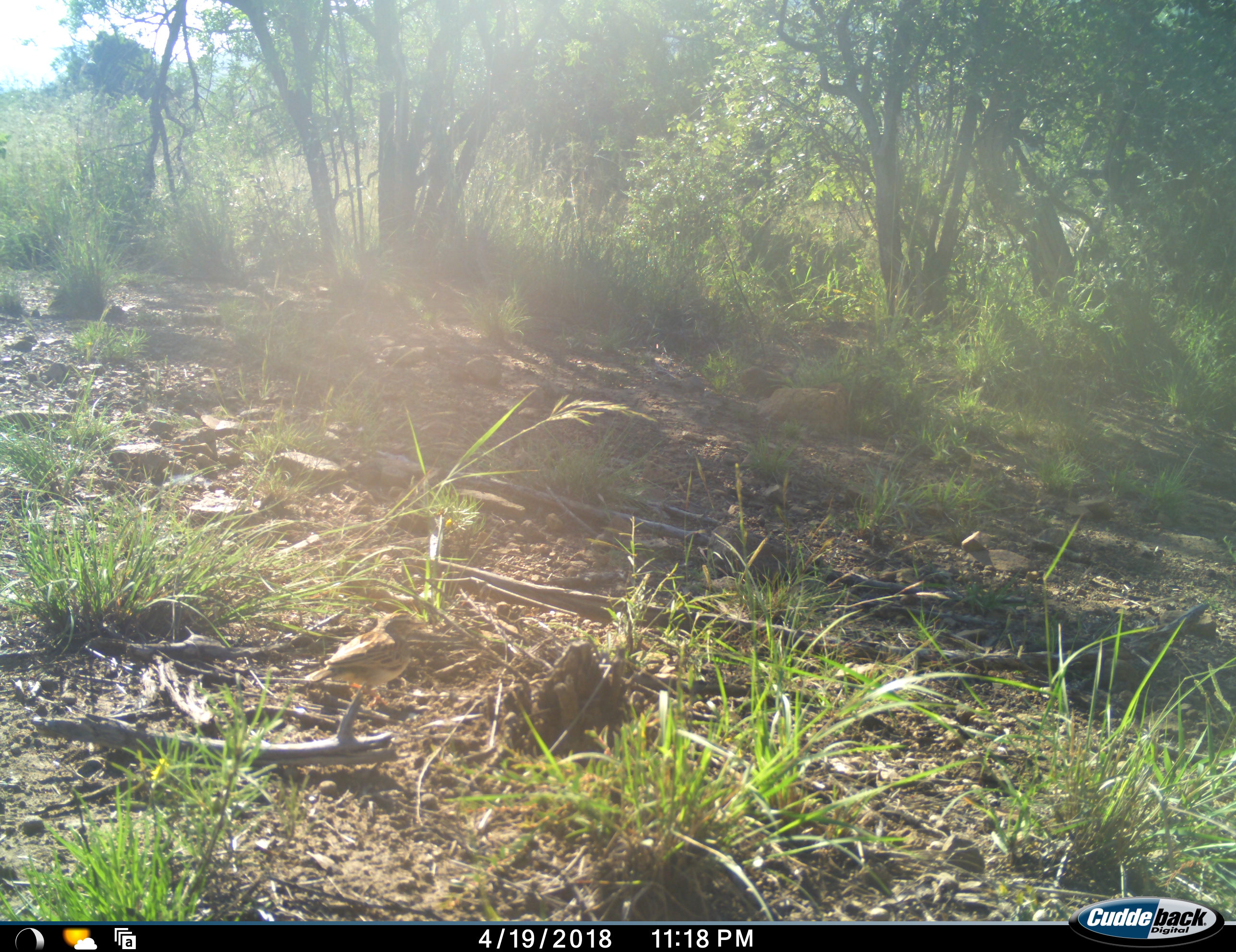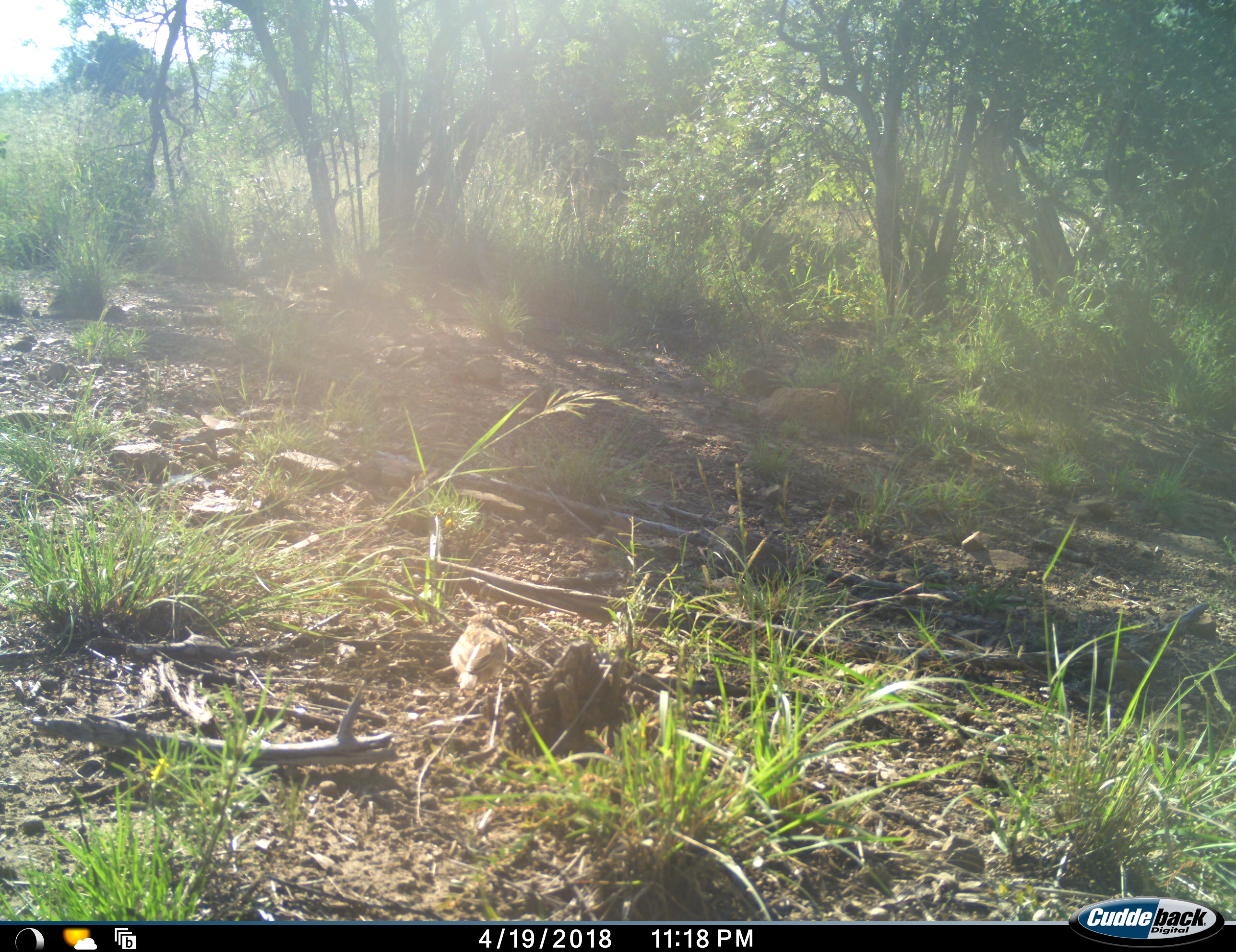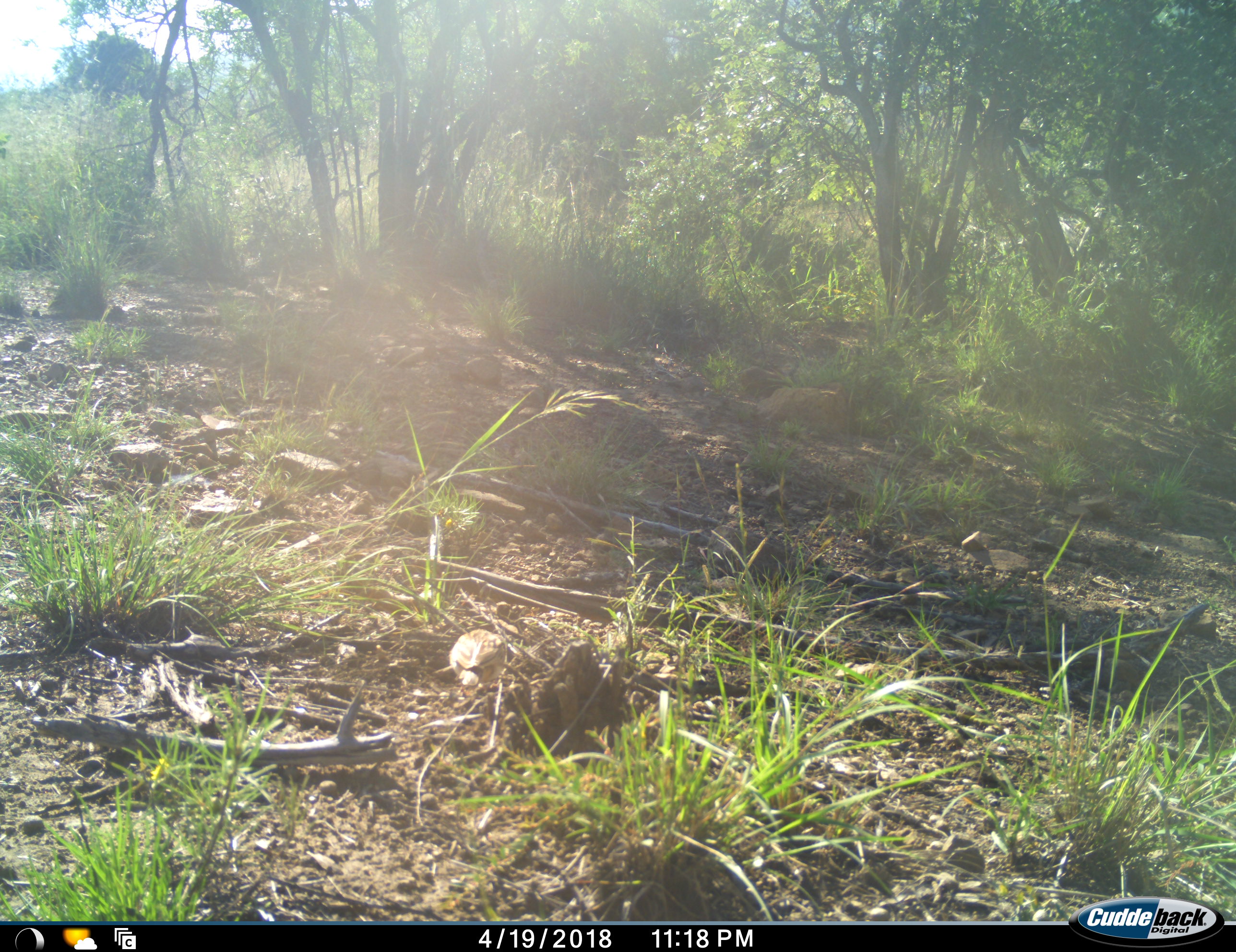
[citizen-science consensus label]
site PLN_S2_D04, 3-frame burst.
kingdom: Animalia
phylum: Chordata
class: Aves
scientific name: Aves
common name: bird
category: birdother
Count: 1.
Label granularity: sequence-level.